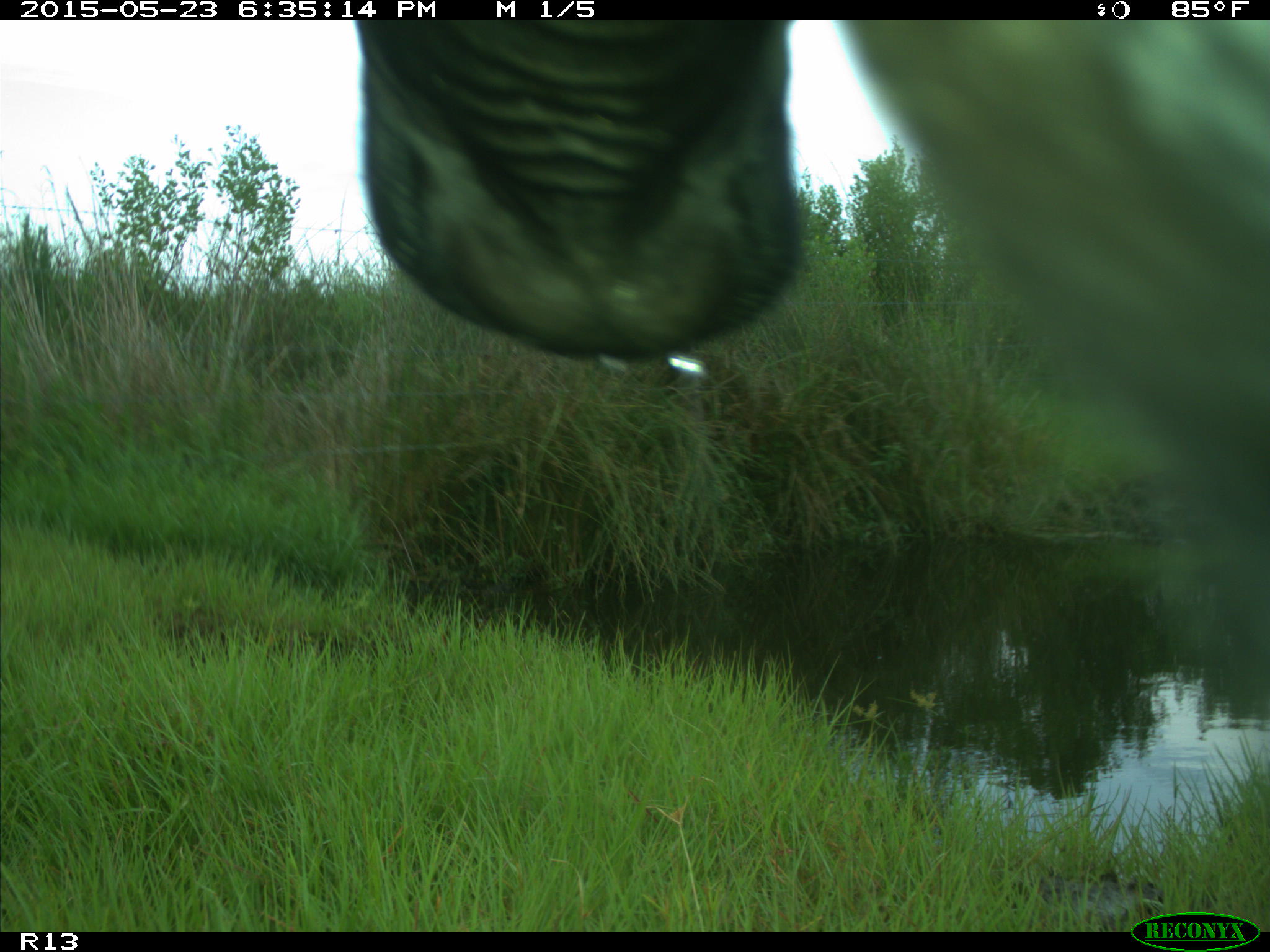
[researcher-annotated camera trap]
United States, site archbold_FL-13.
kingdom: Animalia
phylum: Chordata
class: Mammalia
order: Artiodactyla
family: Bovidae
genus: Bos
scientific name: Bos taurus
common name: domestic cow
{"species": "Bos taurus (domestic cow)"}